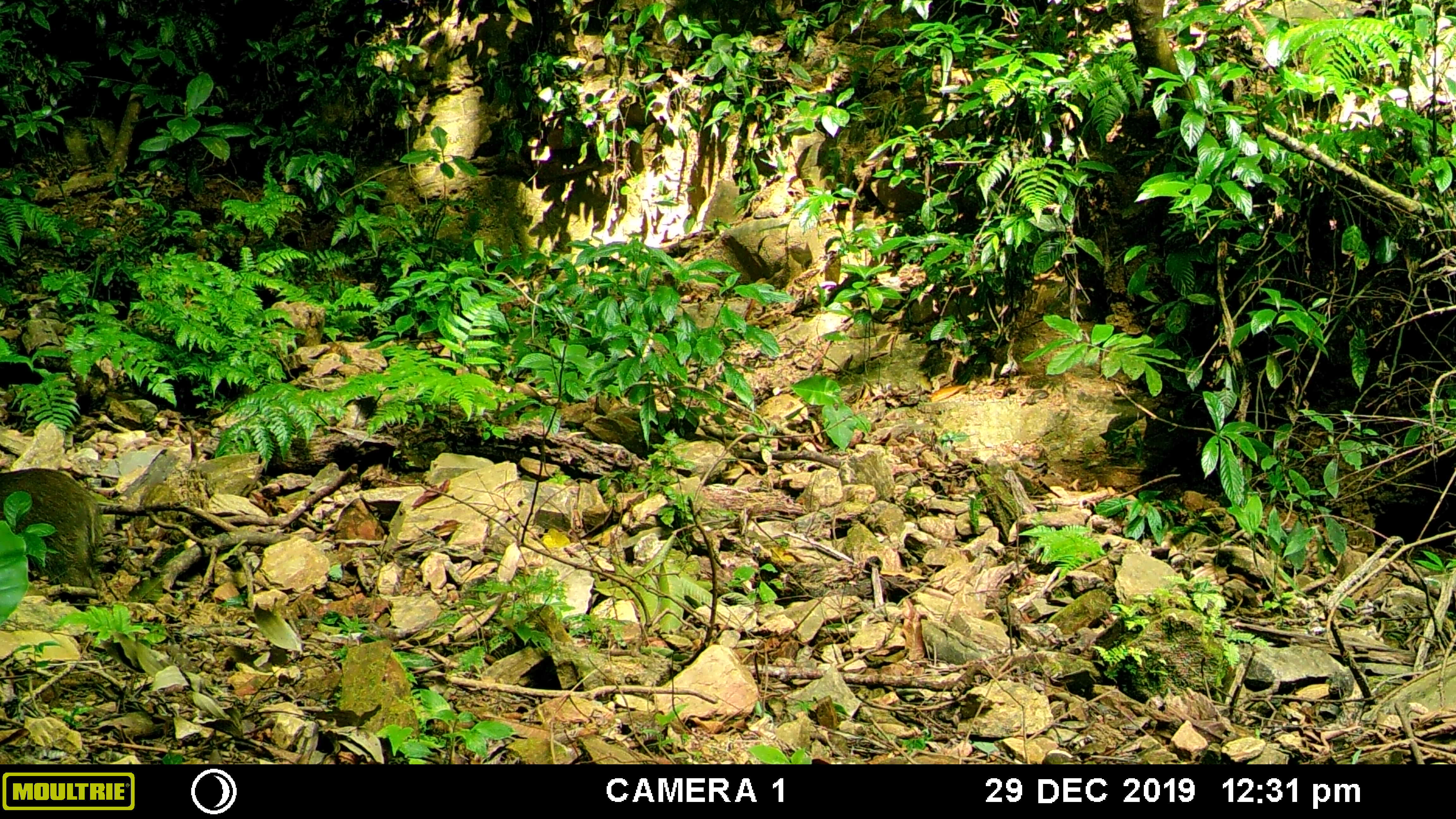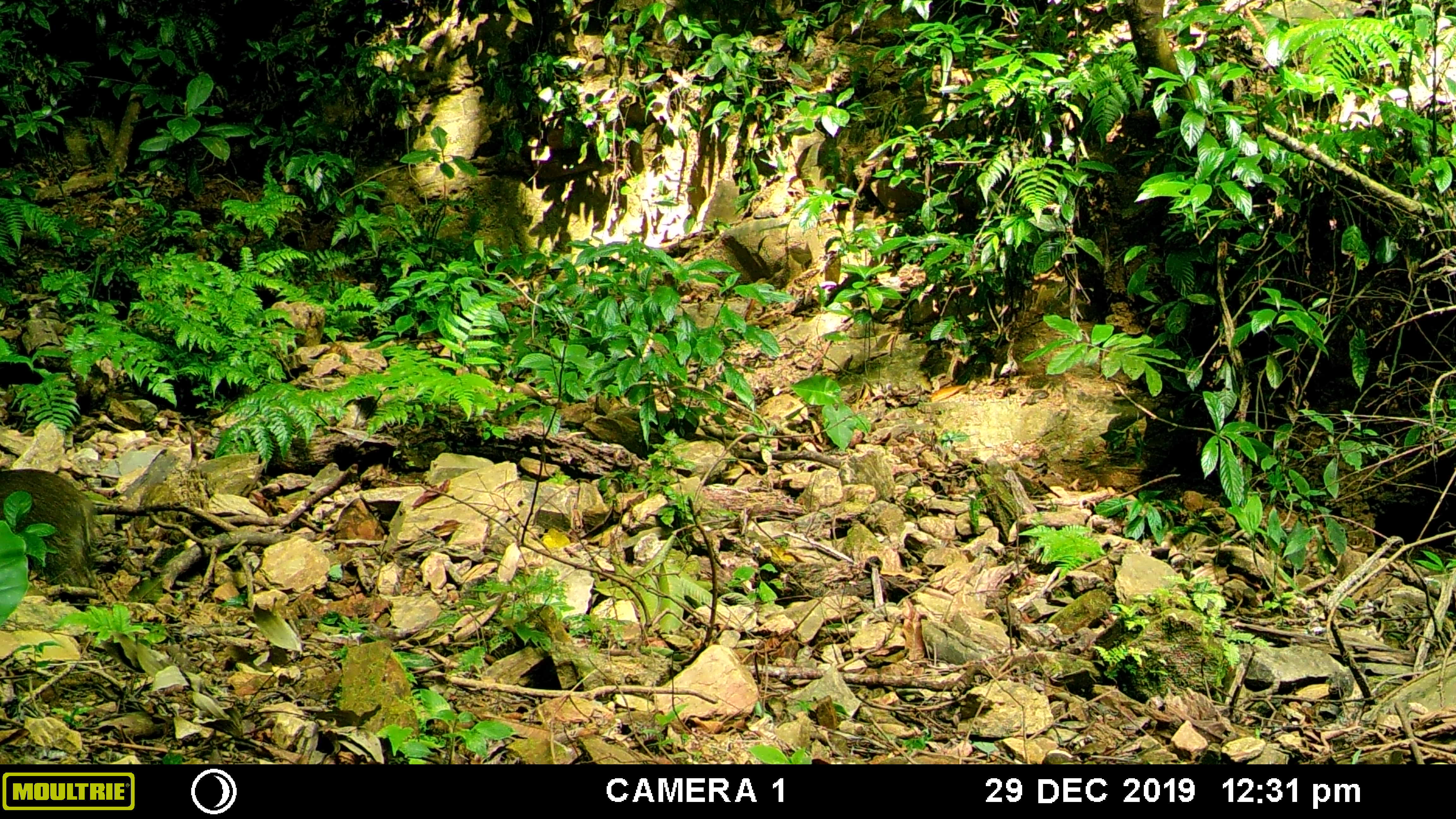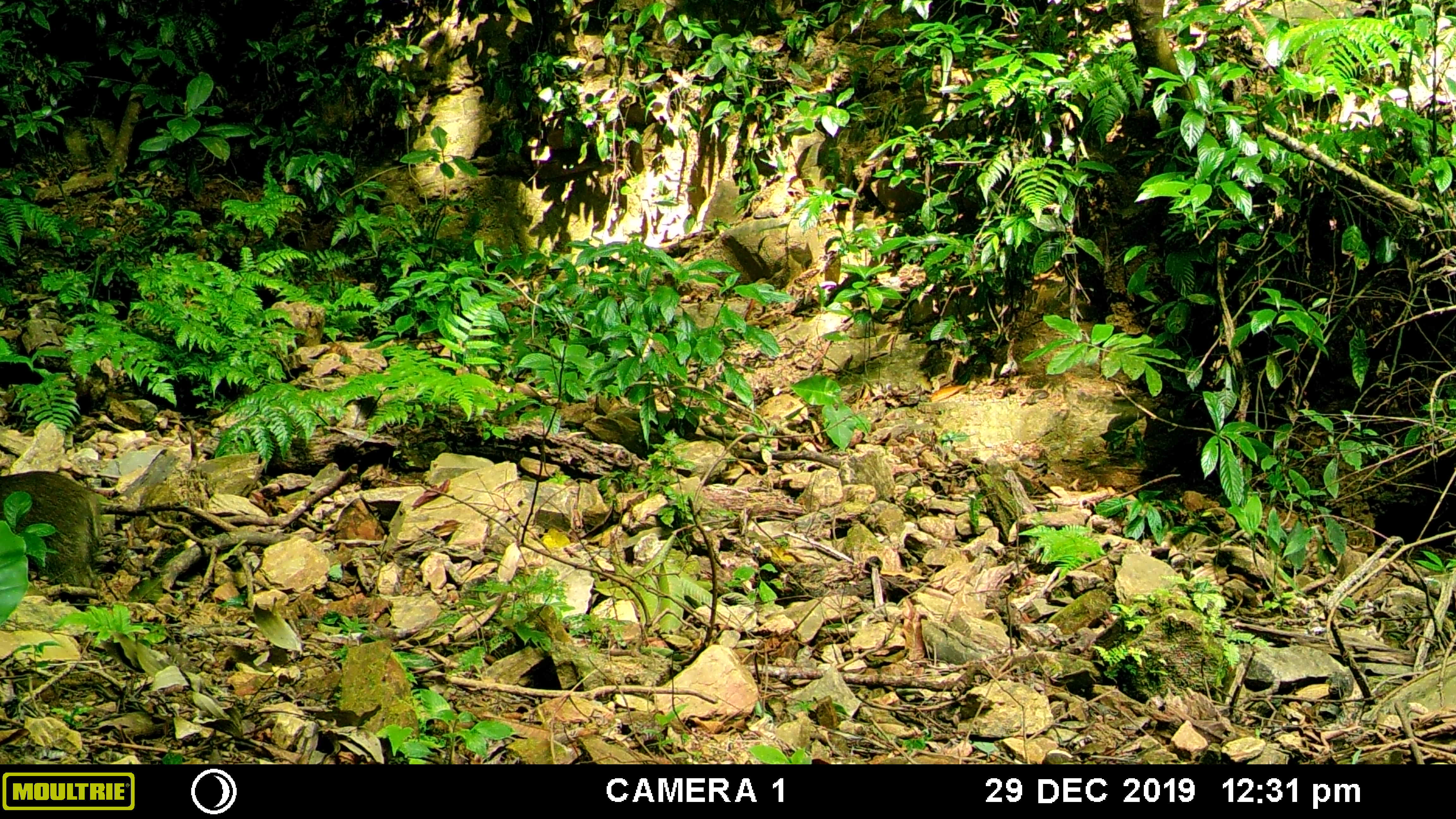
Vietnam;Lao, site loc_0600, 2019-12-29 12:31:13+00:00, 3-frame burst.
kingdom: Animalia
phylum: Chordata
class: Mammalia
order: Artiodactyla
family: Suidae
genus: Sus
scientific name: Sus scrofa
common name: eurasian wild pig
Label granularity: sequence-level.